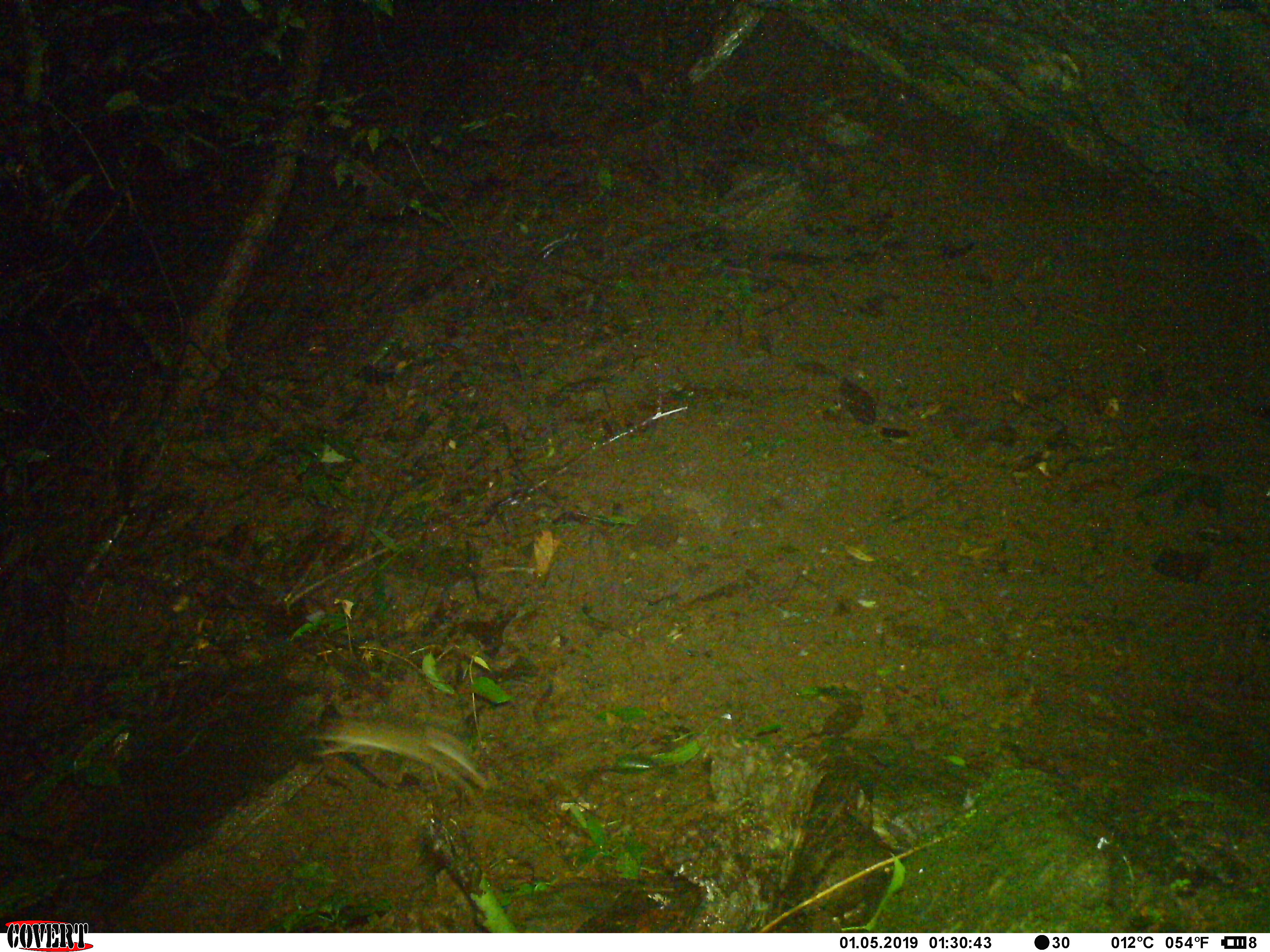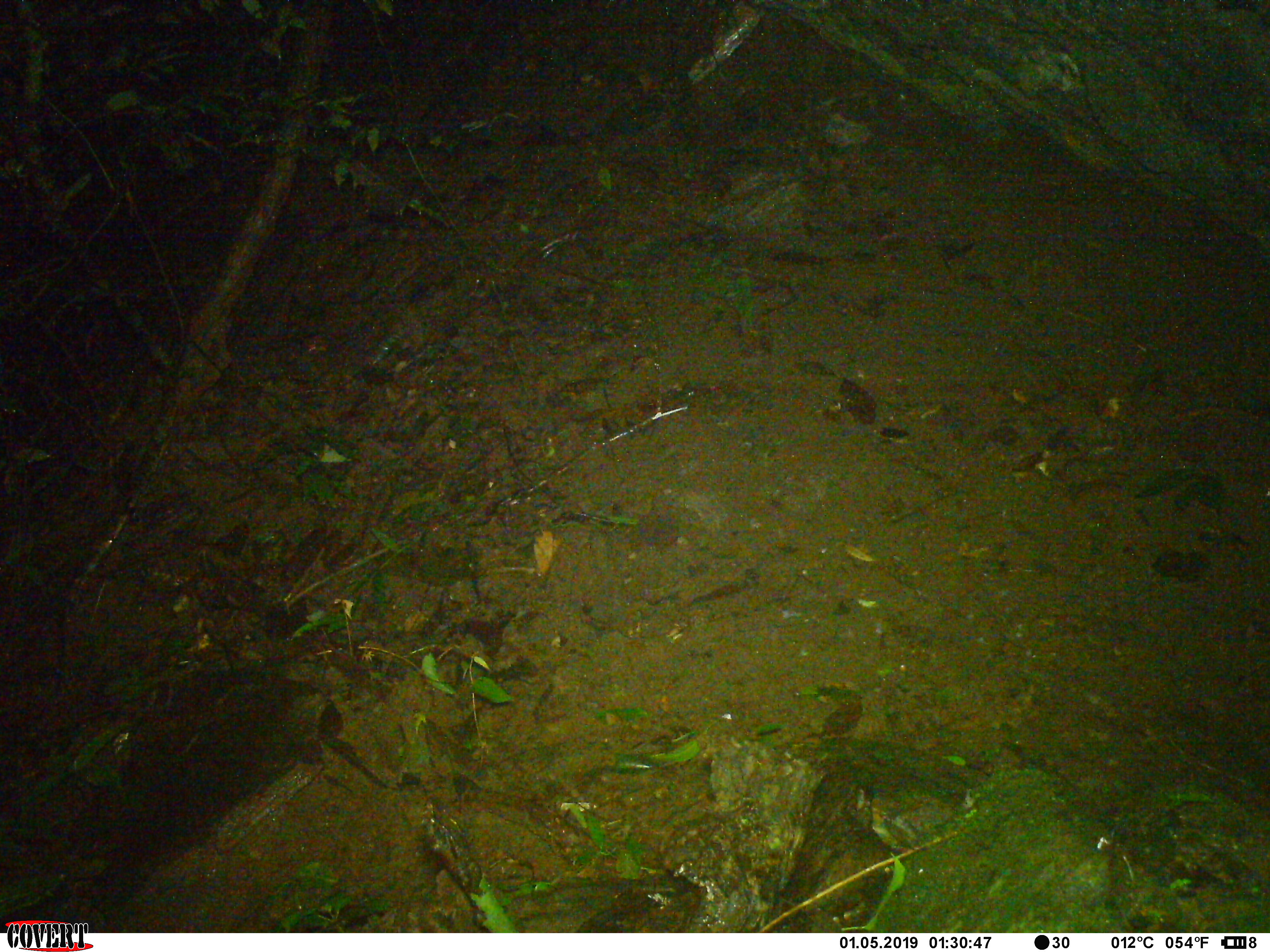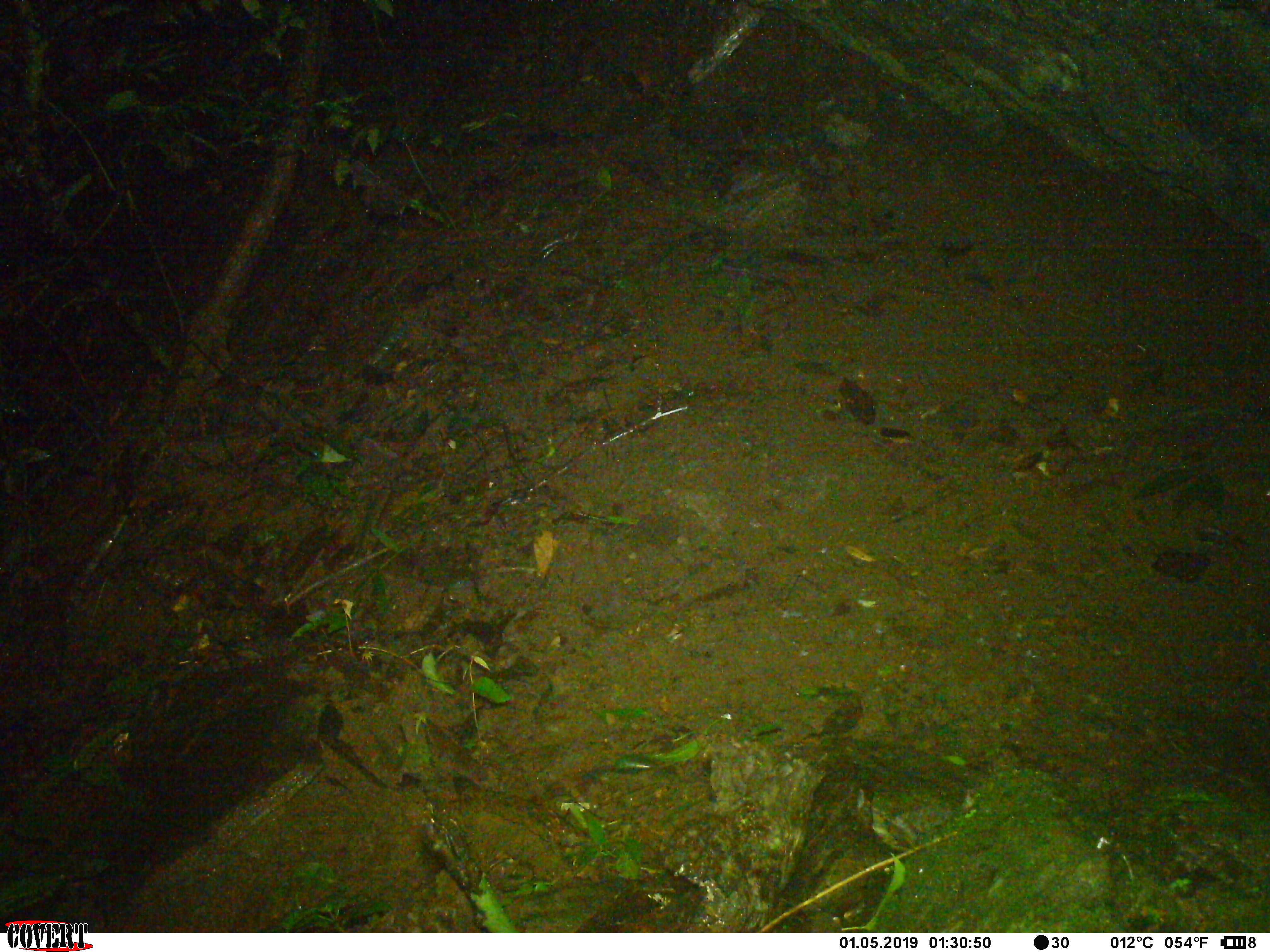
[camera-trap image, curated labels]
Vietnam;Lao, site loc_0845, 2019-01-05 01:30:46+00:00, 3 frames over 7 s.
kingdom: Animalia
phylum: Chordata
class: Mammalia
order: Rodentia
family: Muridae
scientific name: Muridae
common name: old-world mice and rats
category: unidentified murid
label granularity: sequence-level